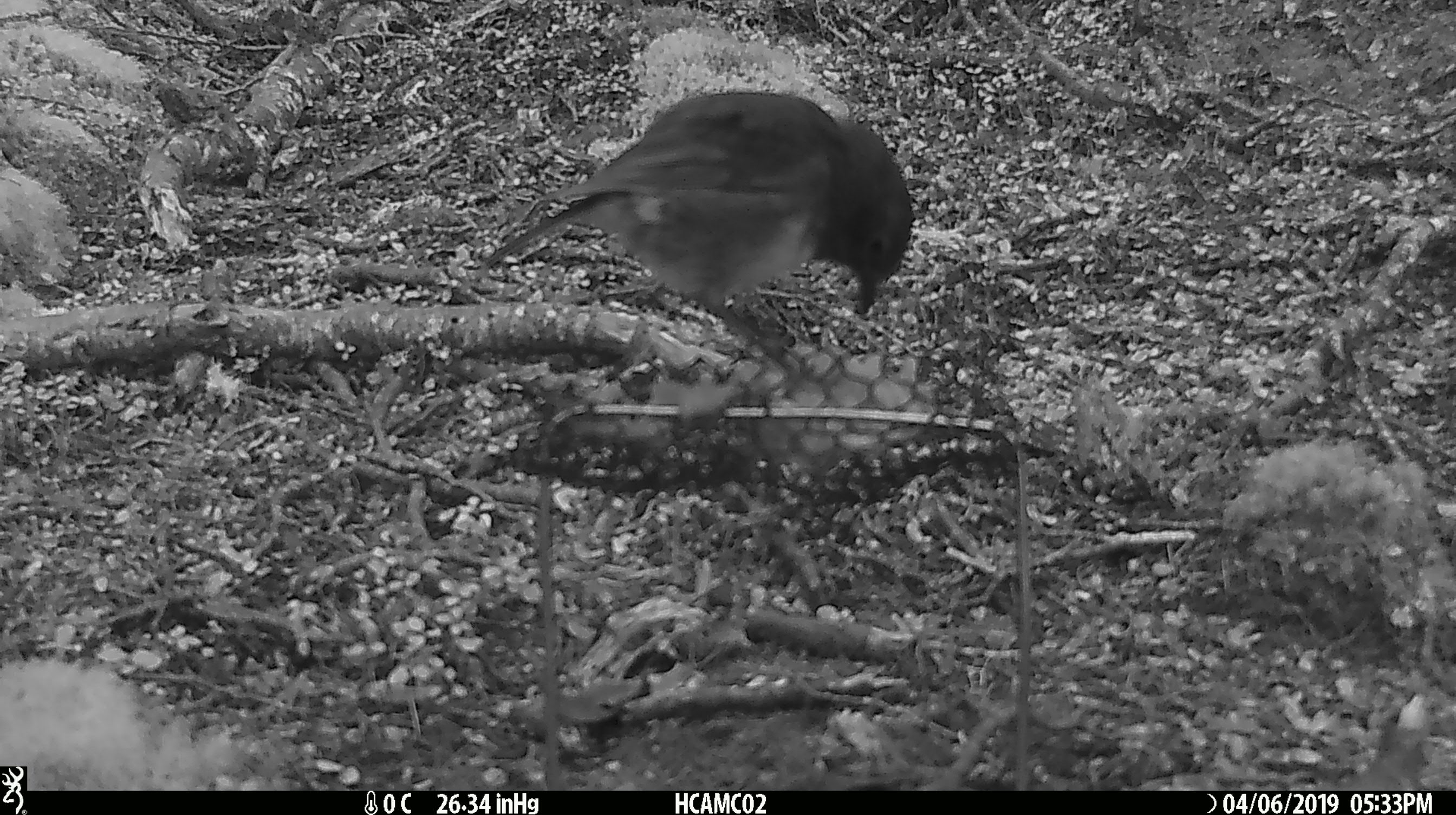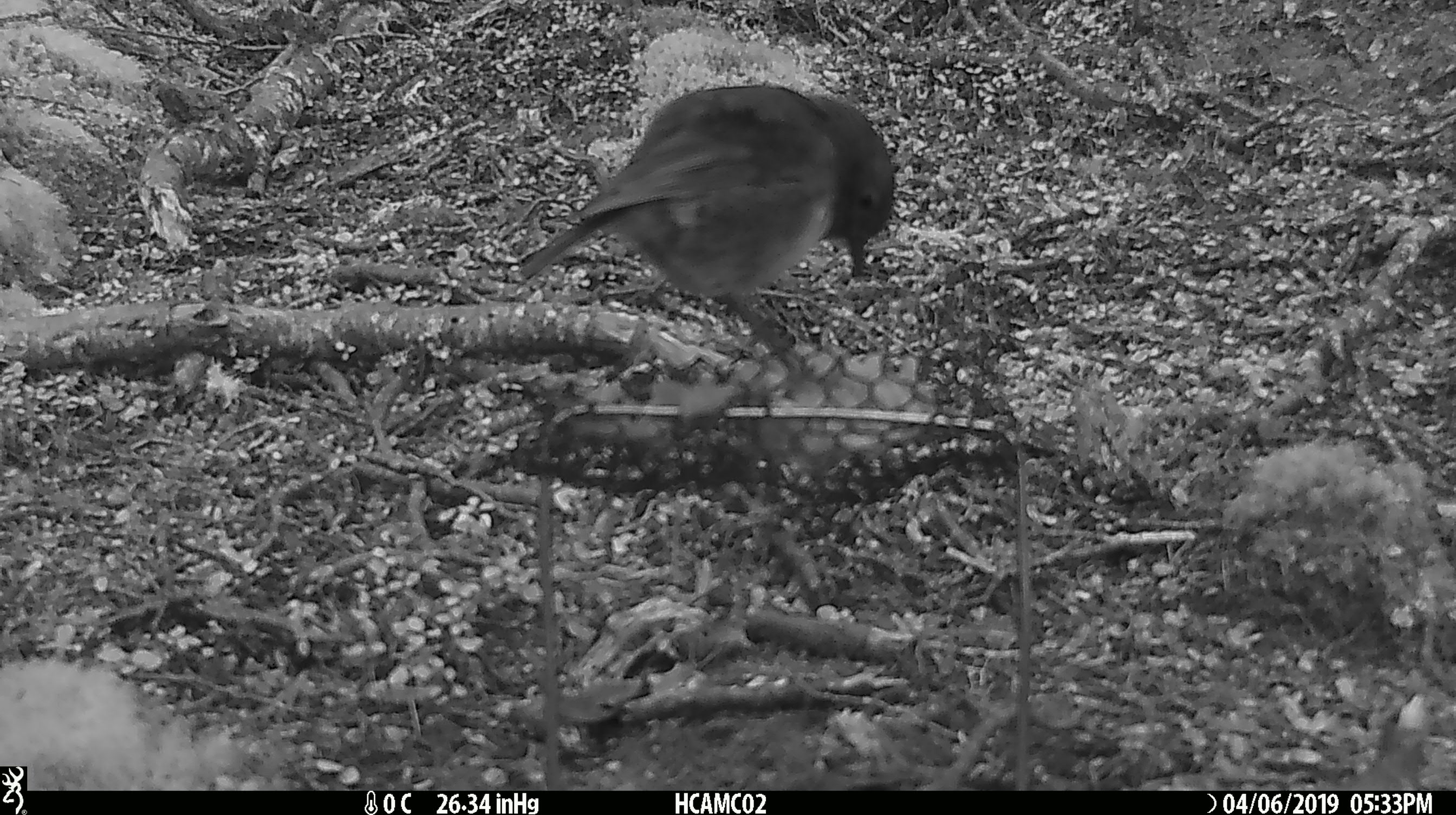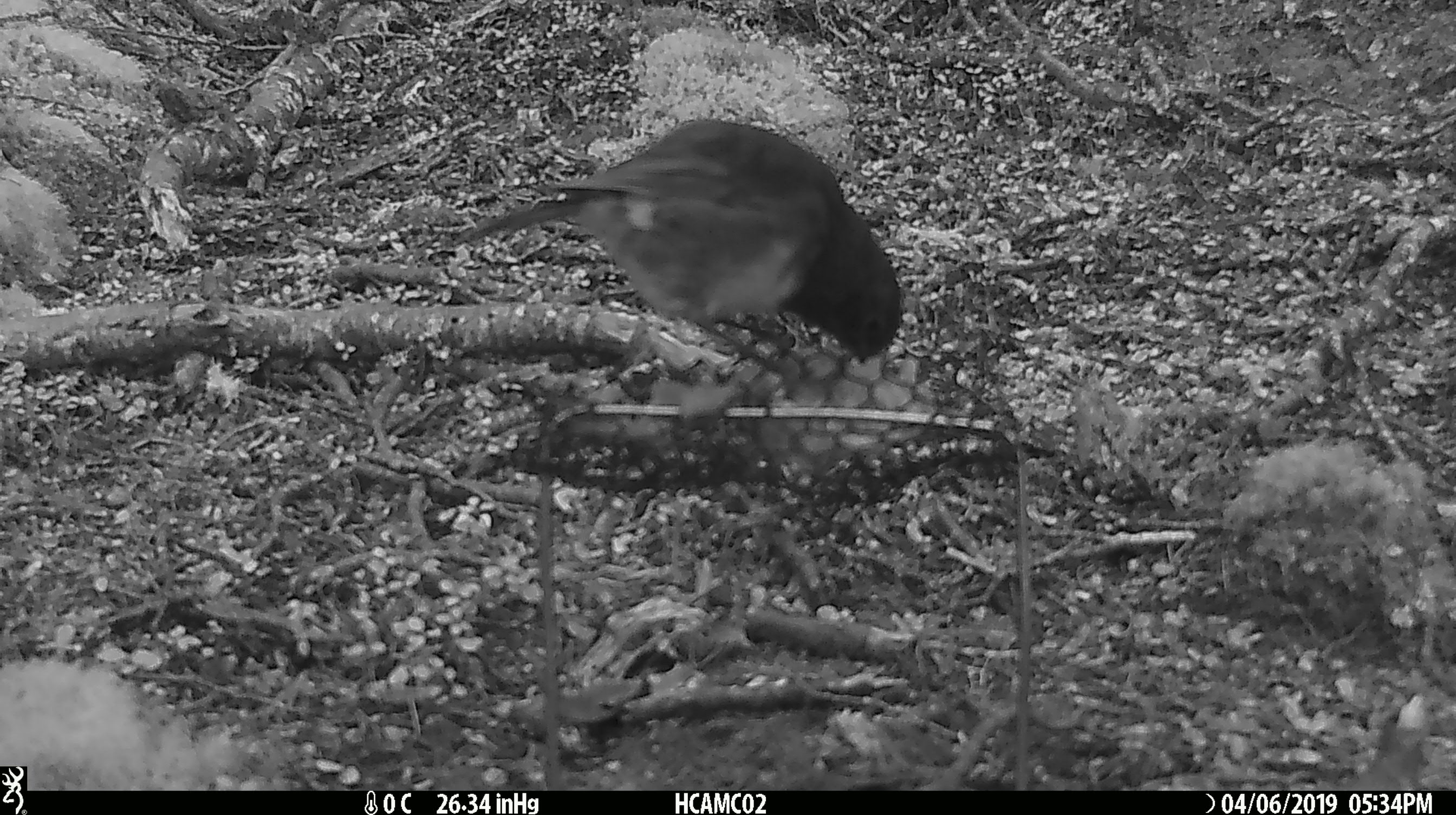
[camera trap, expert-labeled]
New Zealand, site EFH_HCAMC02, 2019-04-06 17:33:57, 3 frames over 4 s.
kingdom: Animalia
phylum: Chordata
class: Aves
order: Passeriformes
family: Petroicidae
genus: Petroica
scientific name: Petroica australis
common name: new zealand robin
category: robin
Robin (new zealand robin) (Petroica australis).